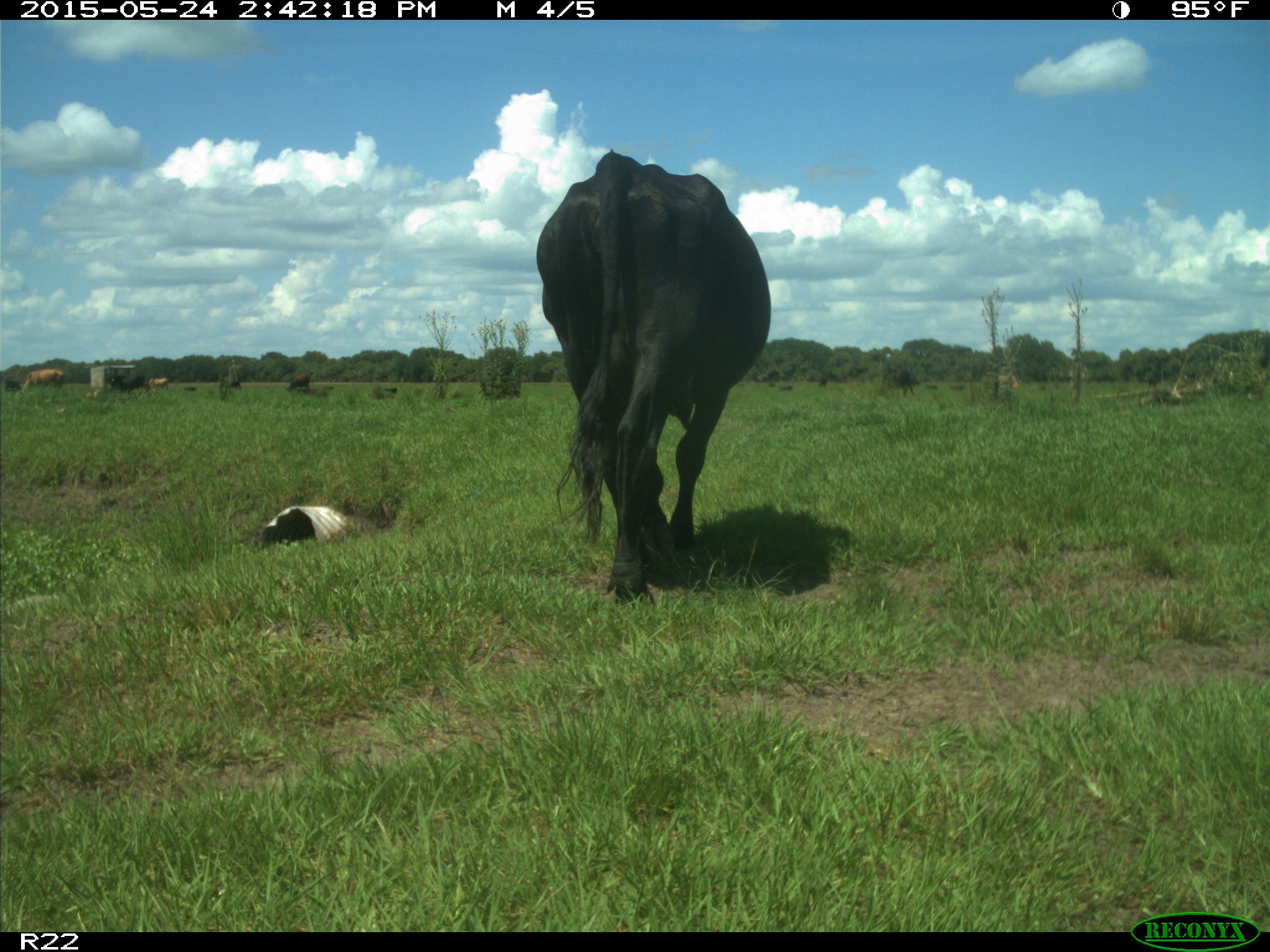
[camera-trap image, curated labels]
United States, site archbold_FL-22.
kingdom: Animalia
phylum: Chordata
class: Mammalia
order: Artiodactyla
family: Bovidae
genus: Bos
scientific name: Bos taurus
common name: domestic cow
Bos taurus (domestic cow).